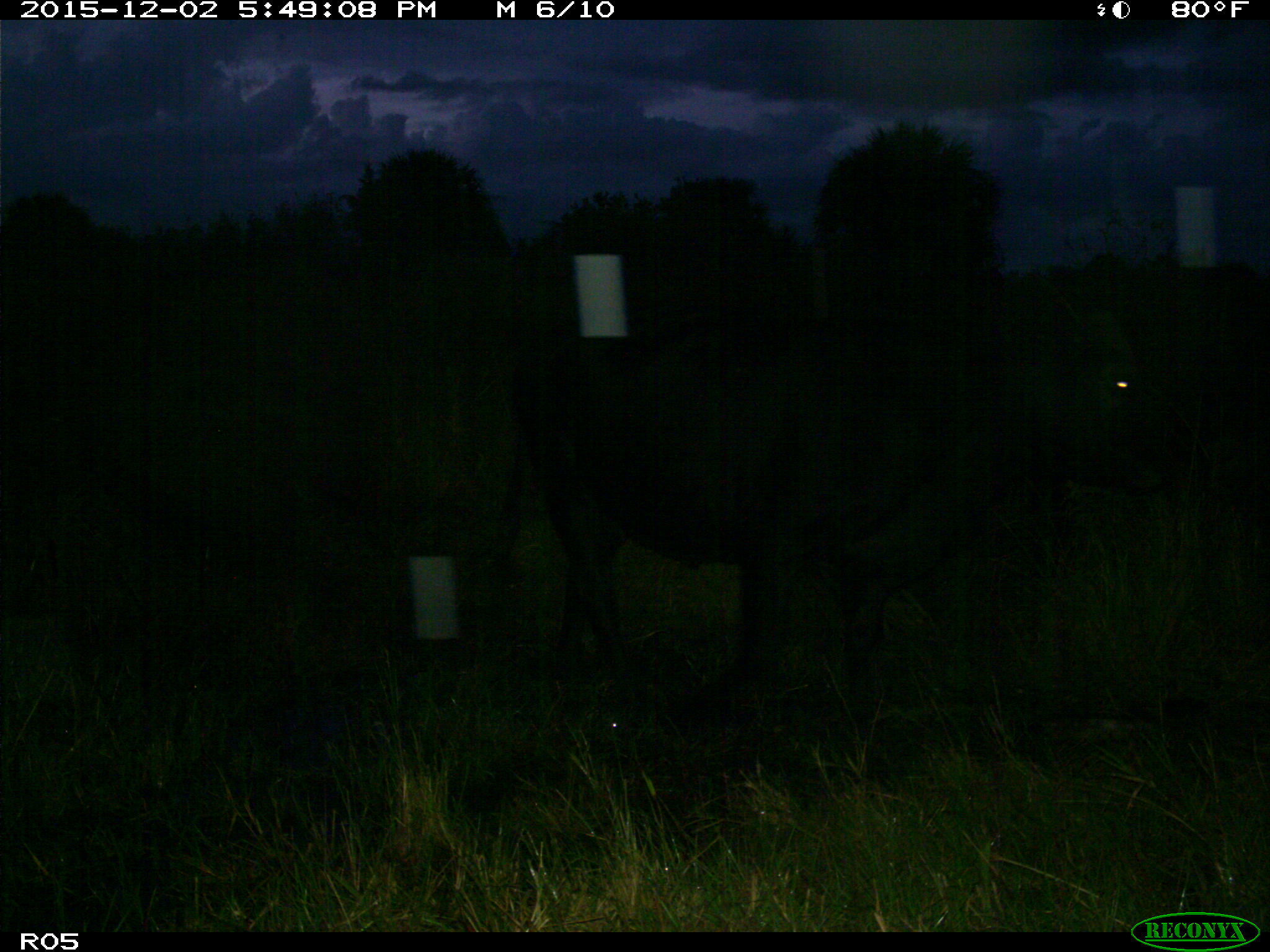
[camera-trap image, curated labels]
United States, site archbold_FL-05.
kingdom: Animalia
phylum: Chordata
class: Mammalia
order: Artiodactyla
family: Bovidae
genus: Bos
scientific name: Bos taurus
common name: domestic cow